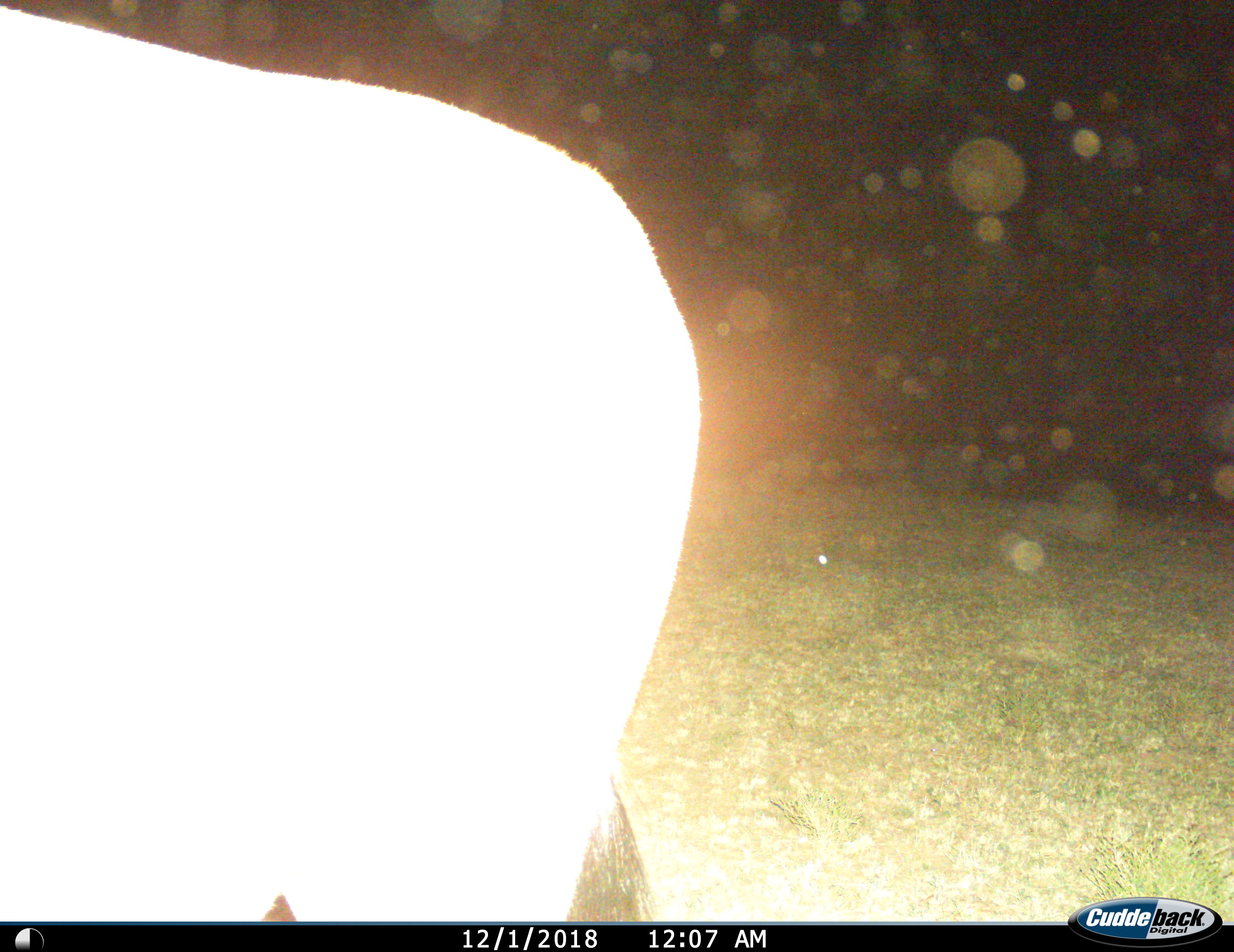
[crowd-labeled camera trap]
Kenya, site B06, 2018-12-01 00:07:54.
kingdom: Animalia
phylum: Chordata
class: Mammalia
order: Artiodactyla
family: Bovidae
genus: Connochaetes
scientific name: Connochaetes taurinus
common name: common wildebeest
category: wildebeest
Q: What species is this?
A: Wildebeest (common wildebeest) (Connochaetes taurinus).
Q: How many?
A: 1.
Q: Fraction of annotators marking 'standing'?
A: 100%.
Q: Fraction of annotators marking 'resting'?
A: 0%.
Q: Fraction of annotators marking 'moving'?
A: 0%.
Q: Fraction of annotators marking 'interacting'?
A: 0%.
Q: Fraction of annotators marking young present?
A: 0%.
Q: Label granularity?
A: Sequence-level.